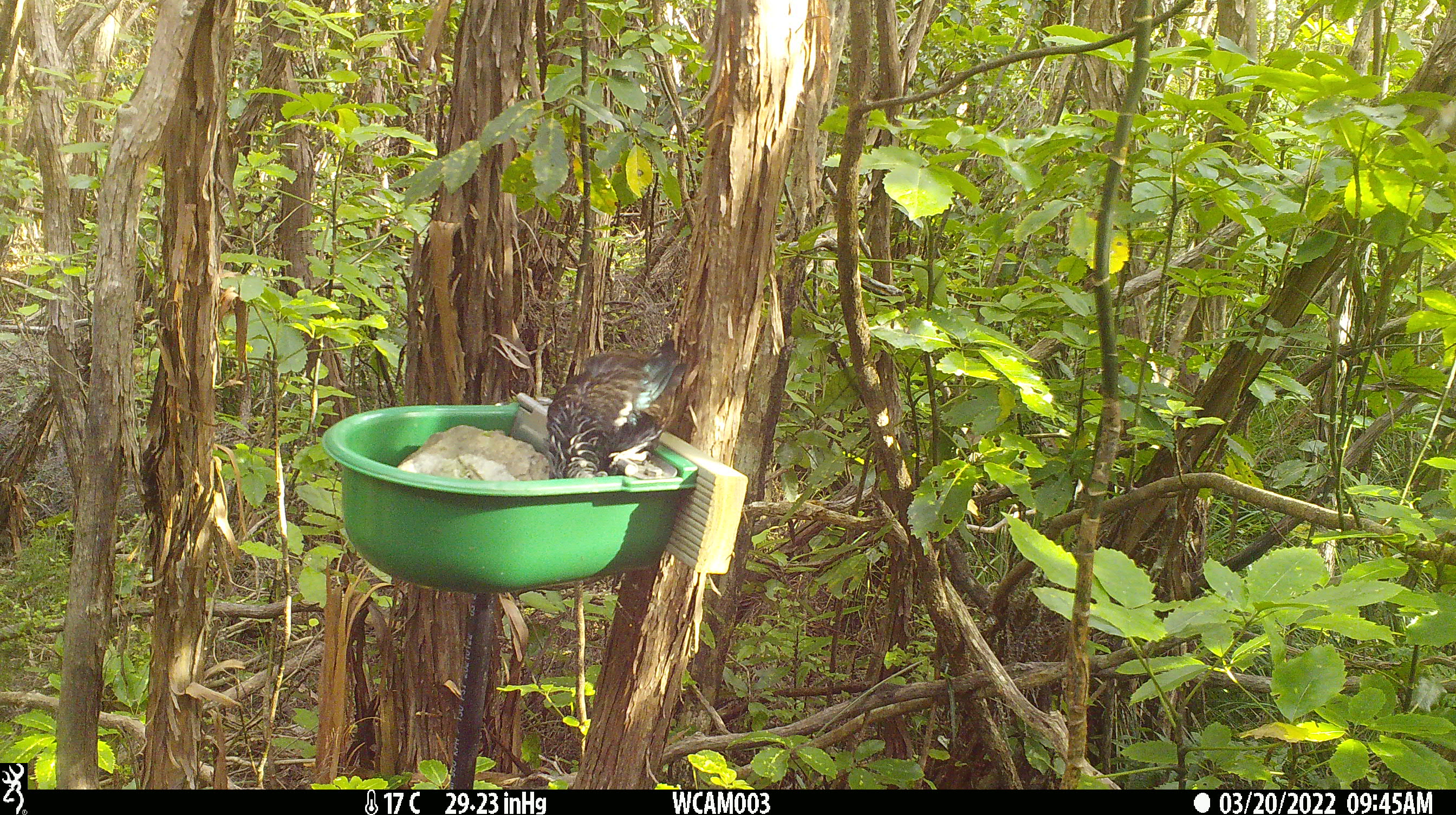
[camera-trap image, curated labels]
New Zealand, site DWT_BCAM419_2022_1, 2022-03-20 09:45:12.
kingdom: Animalia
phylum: Chordata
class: Aves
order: Passeriformes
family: Meliphagidae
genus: Prosthemadera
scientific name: Prosthemadera novaeseelandiae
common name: tui